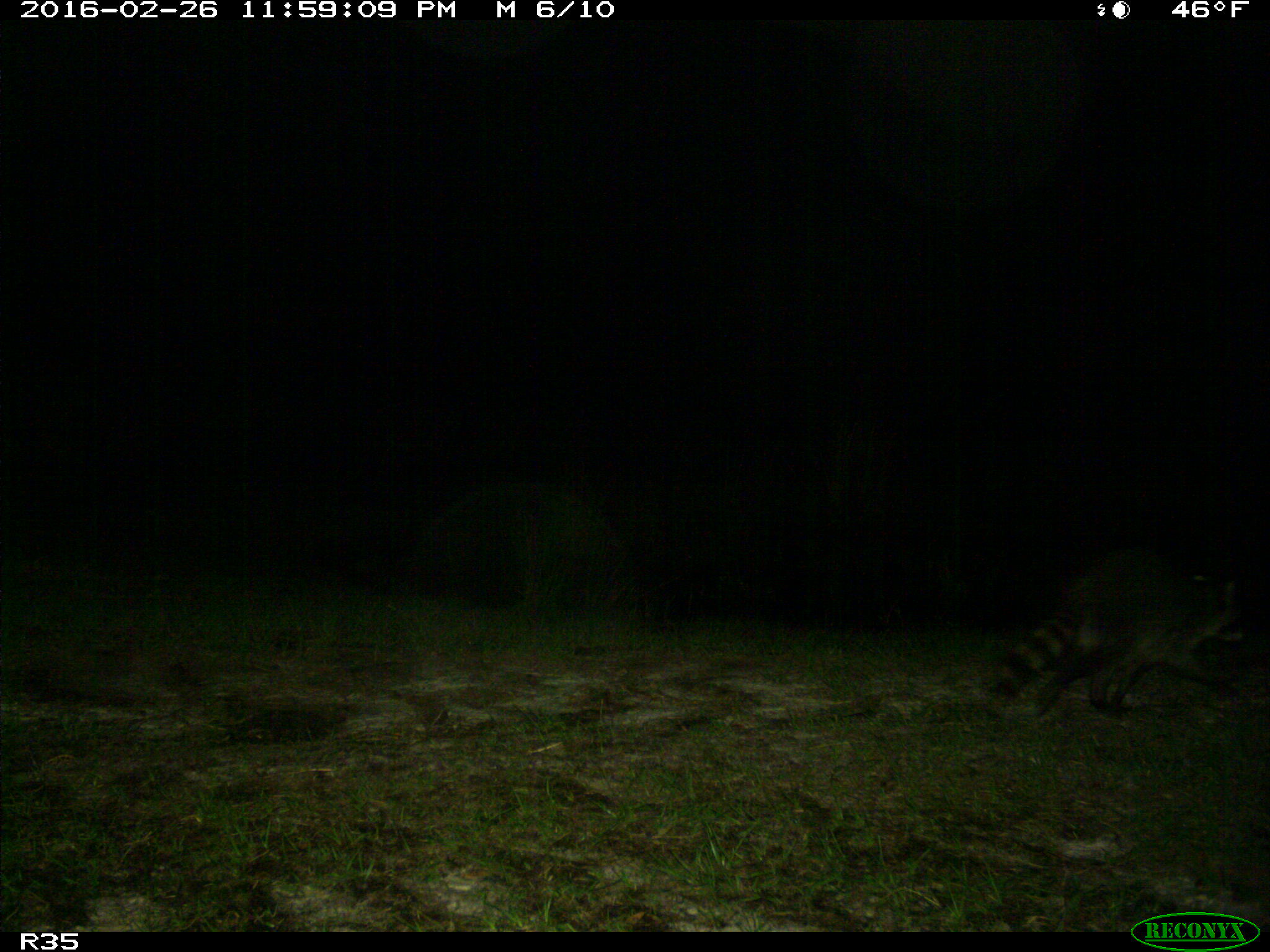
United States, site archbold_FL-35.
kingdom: Animalia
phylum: Chordata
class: Mammalia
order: Carnivora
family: Procyonidae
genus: Procyon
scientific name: Procyon lotor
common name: common raccoon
Procyon lotor (common raccoon).